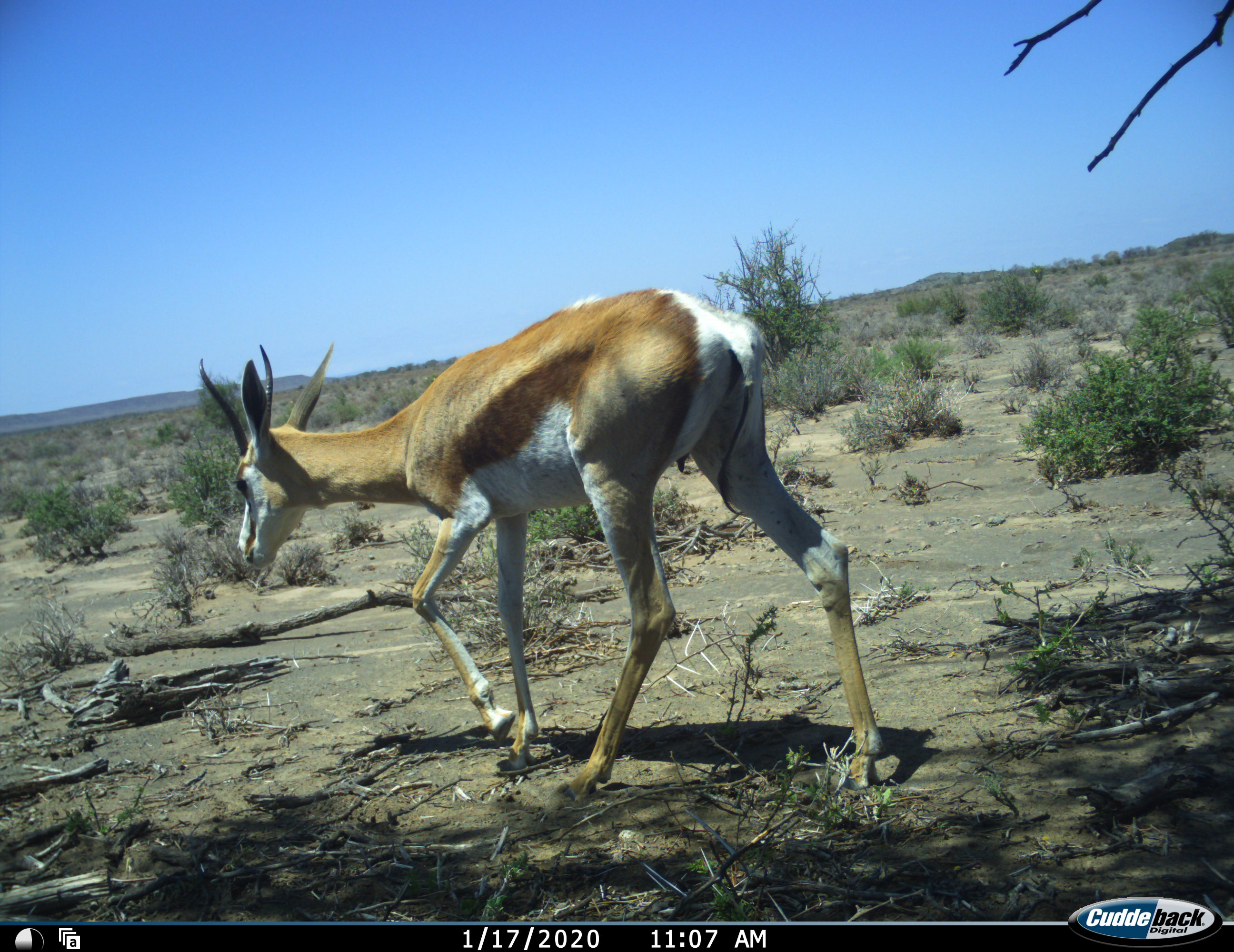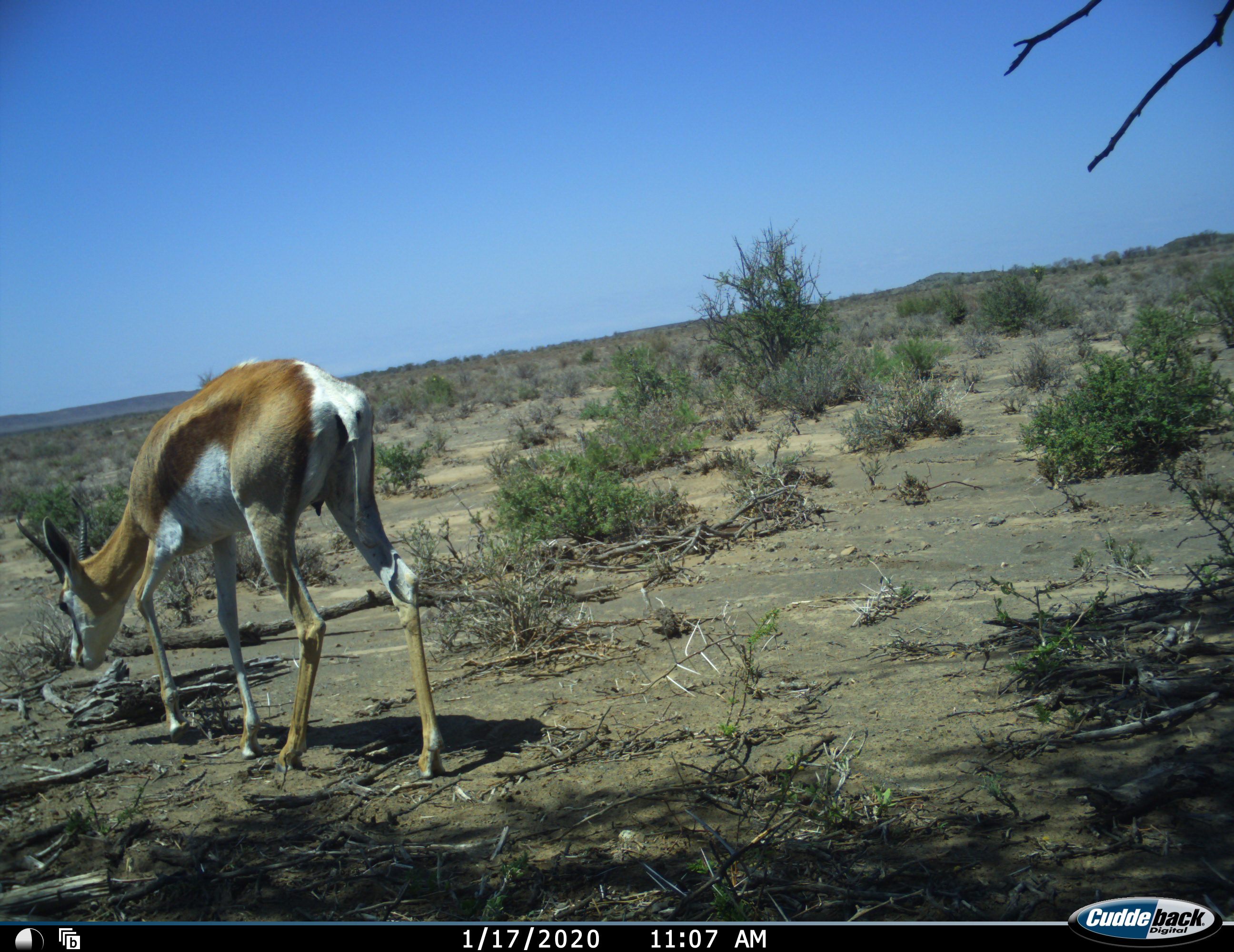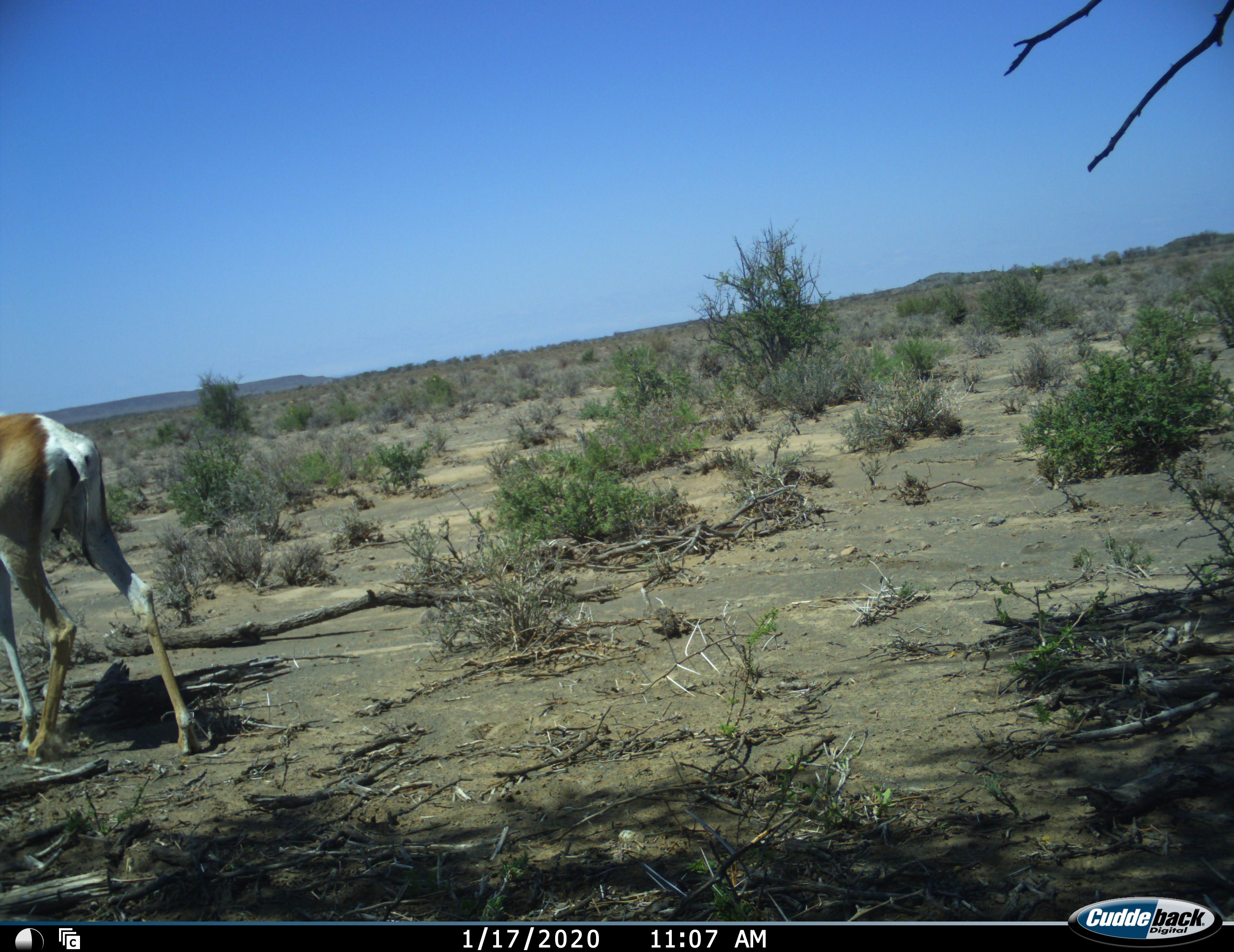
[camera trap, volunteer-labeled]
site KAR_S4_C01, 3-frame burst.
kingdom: Animalia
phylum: Chordata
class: Mammalia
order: Artiodactyla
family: Bovidae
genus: Antidorcas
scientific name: Antidorcas marsupialis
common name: springbok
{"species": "springbok (Antidorcas marsupialis)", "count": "1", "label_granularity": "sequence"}